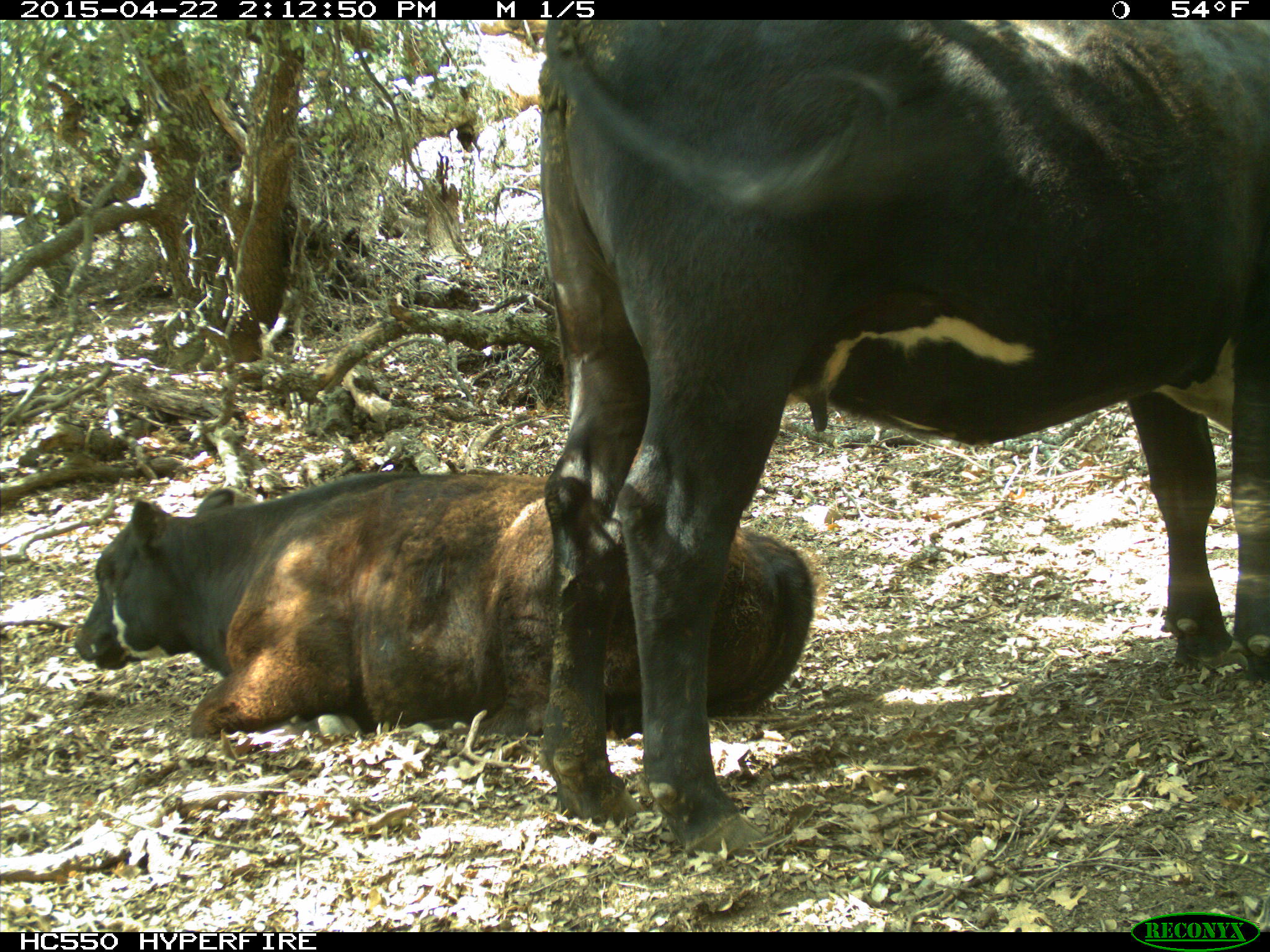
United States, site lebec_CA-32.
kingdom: Animalia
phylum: Chordata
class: Mammalia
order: Artiodactyla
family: Bovidae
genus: Bos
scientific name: Bos taurus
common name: domestic cow